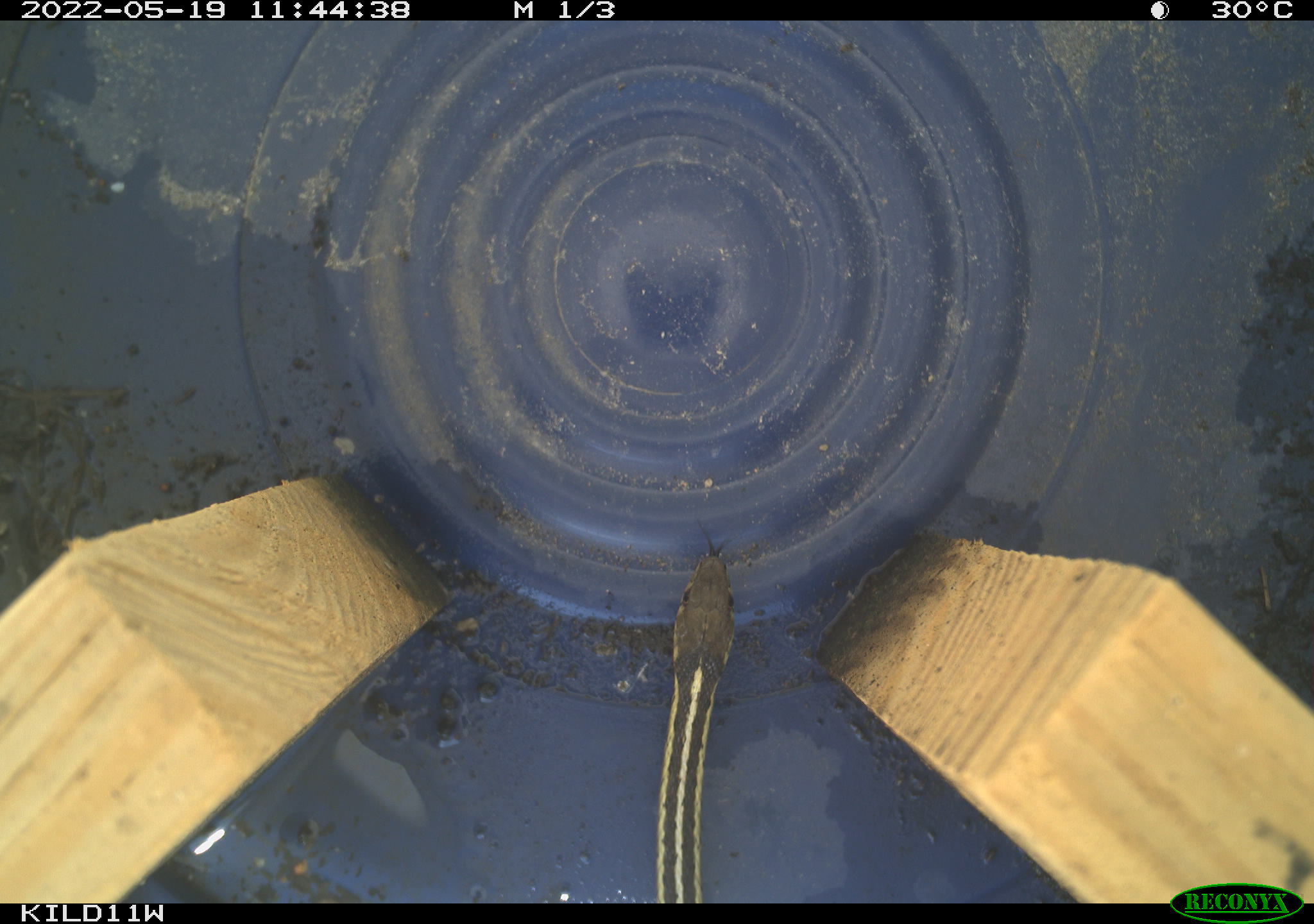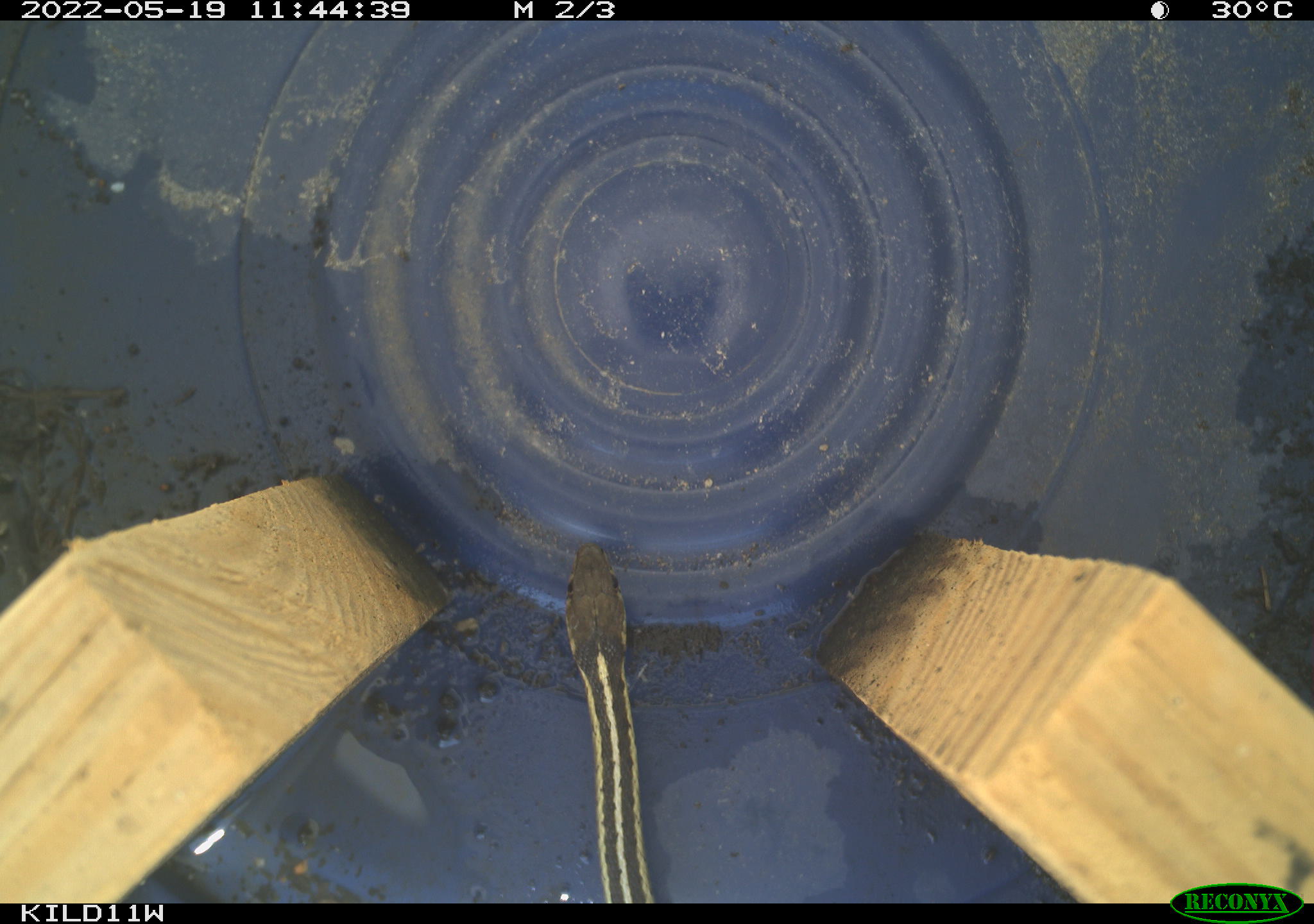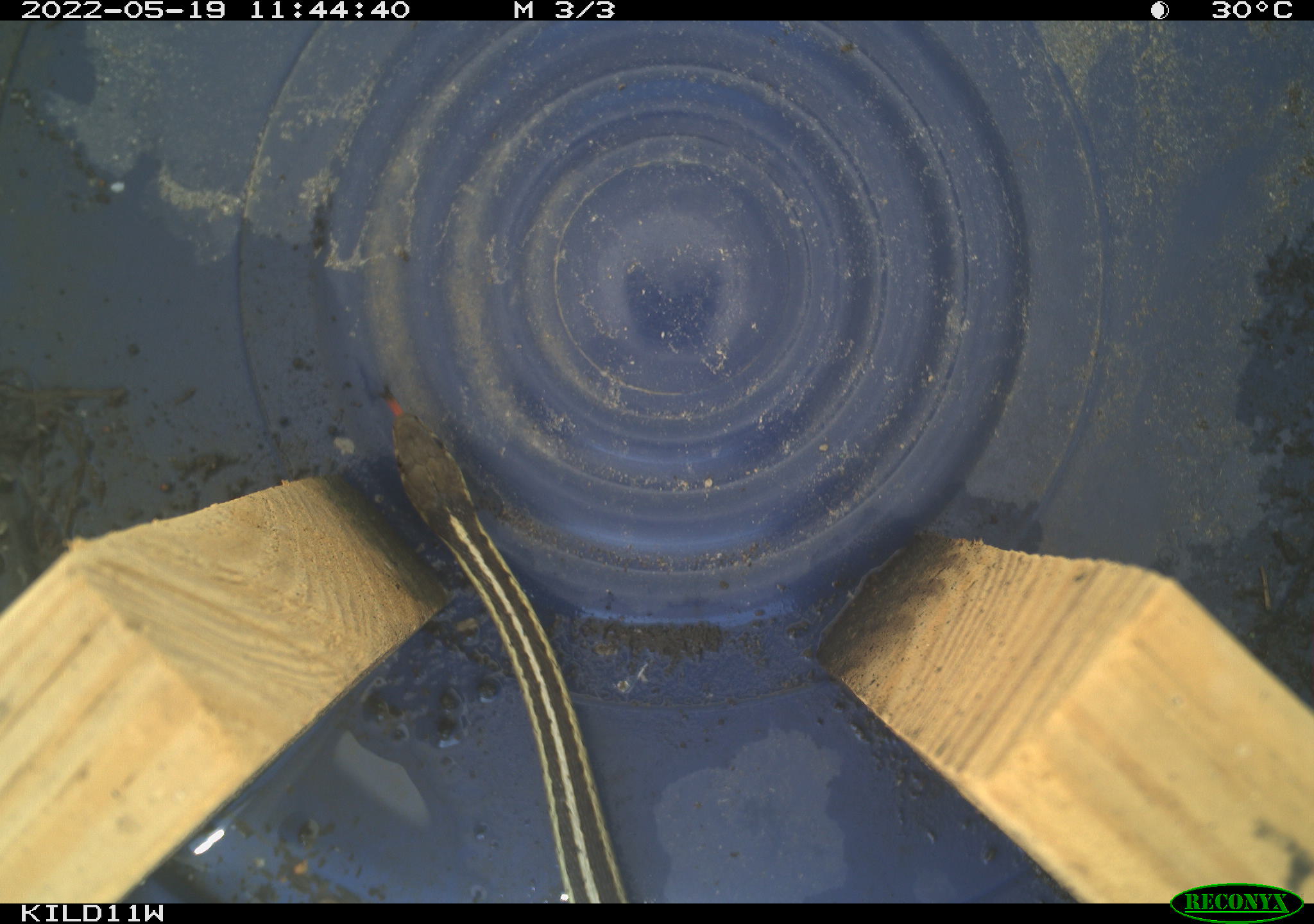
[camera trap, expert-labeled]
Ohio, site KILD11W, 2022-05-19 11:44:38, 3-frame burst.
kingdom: Animalia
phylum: Chordata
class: Reptilia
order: Squamata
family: Colubridae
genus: Thamnophis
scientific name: Thamnophis sirtalis sirtalis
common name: eastern gartersnake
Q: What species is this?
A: Eastern gartersnake (Thamnophis sirtalis sirtalis).